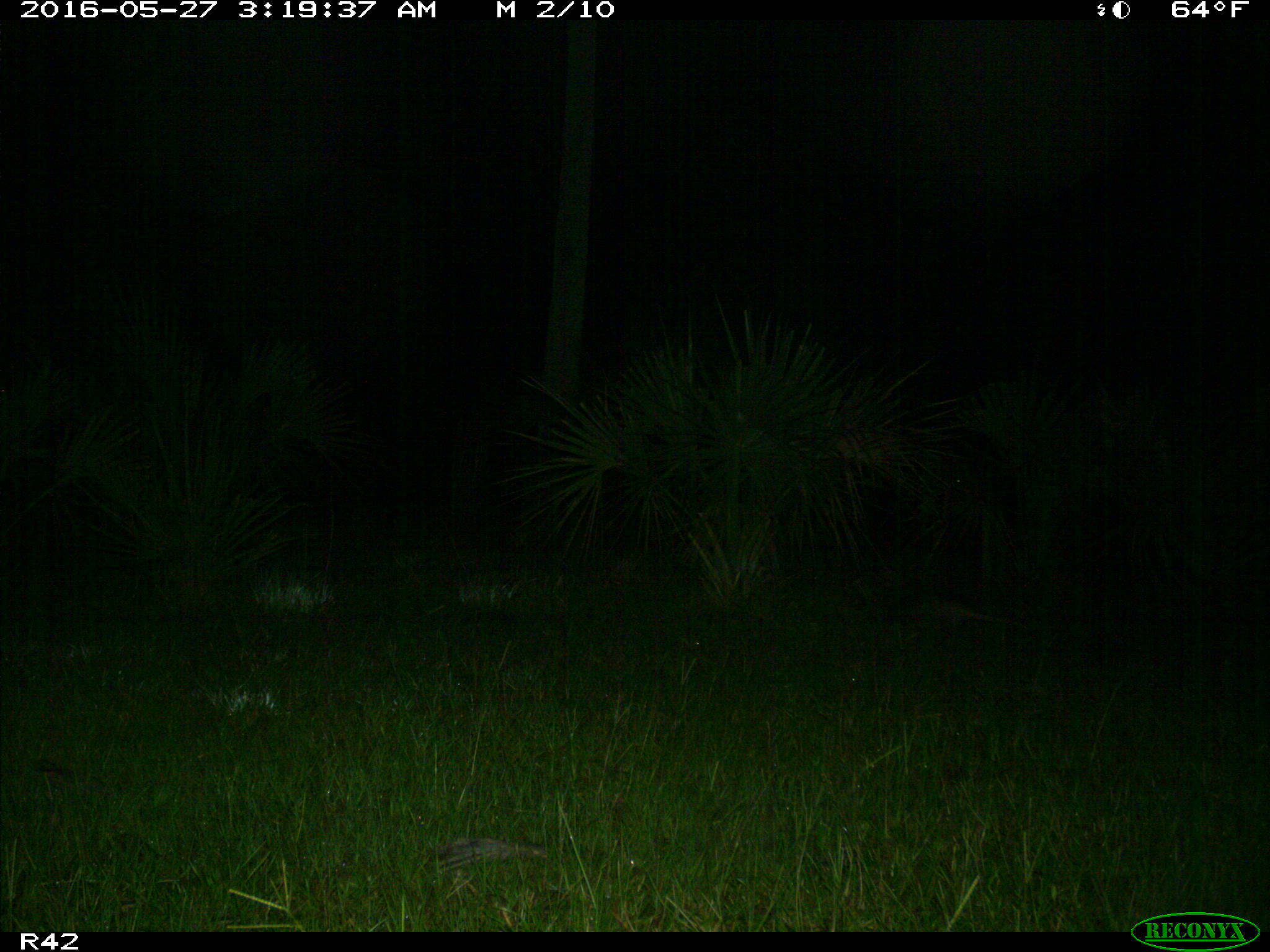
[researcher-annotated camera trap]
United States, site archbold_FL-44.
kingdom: Animalia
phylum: Chordata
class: Mammalia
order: Cingulata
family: Dasypodidae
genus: Dasypus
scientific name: Dasypus novemcinctus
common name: nine-banded armadillo